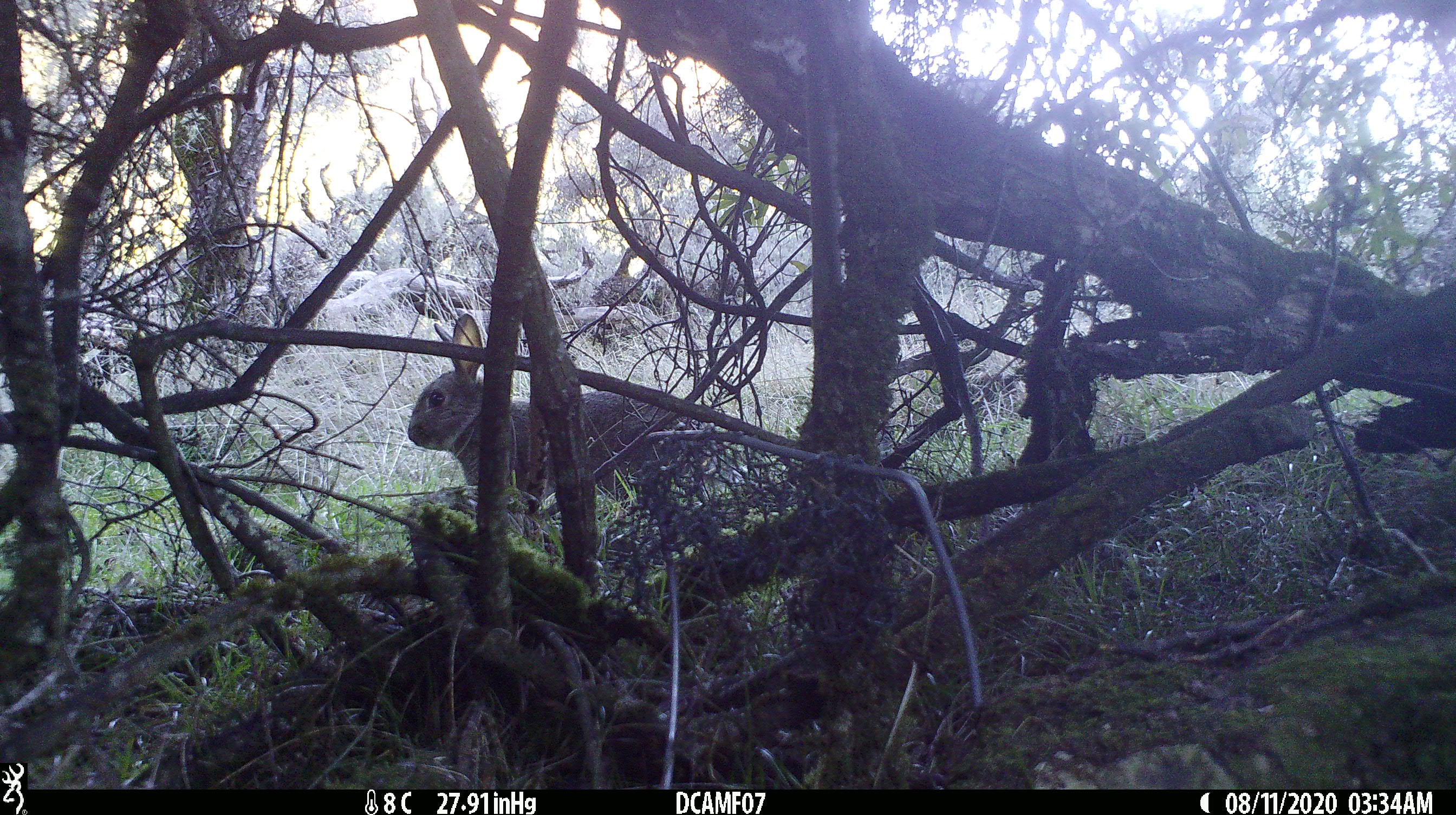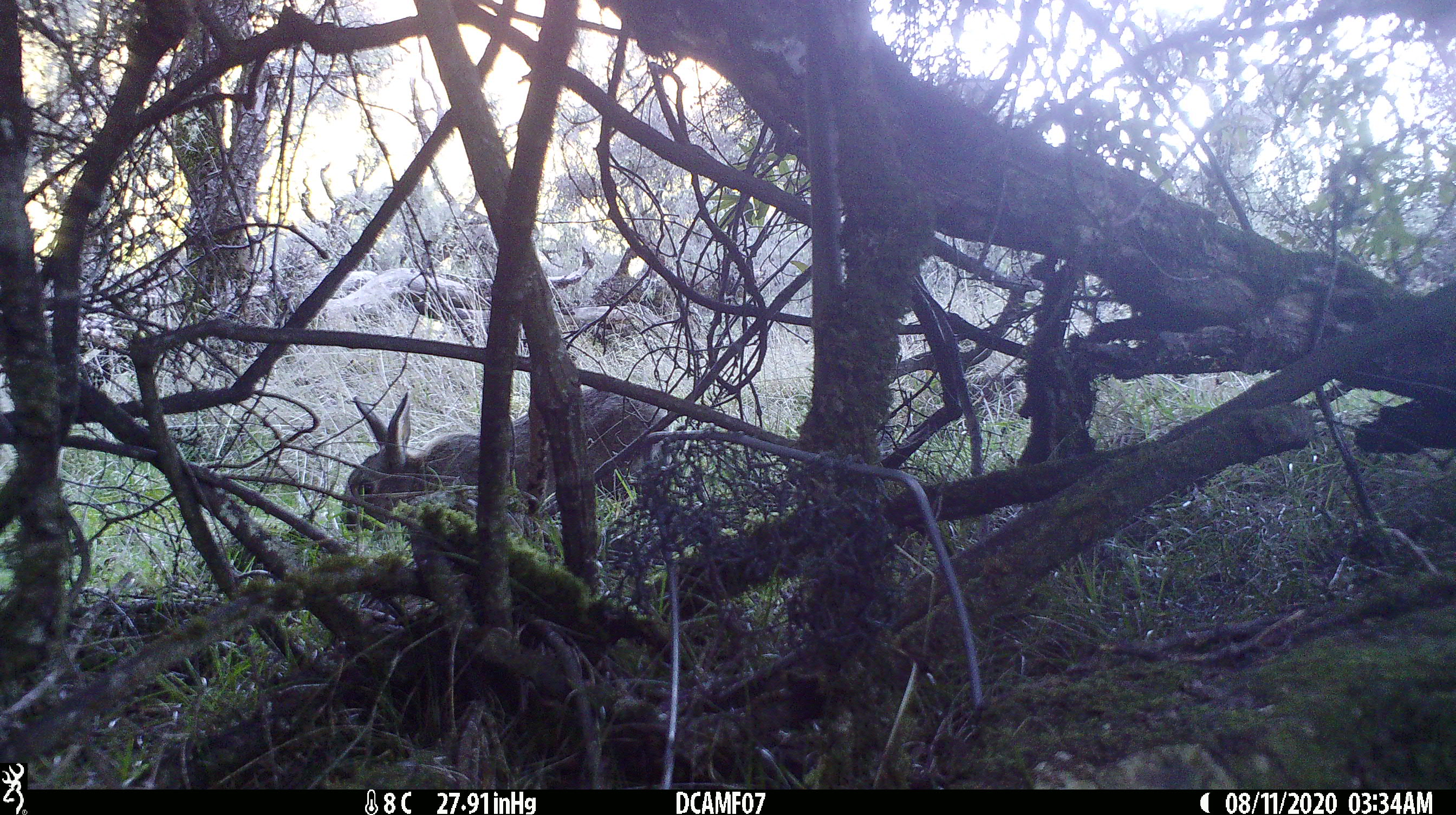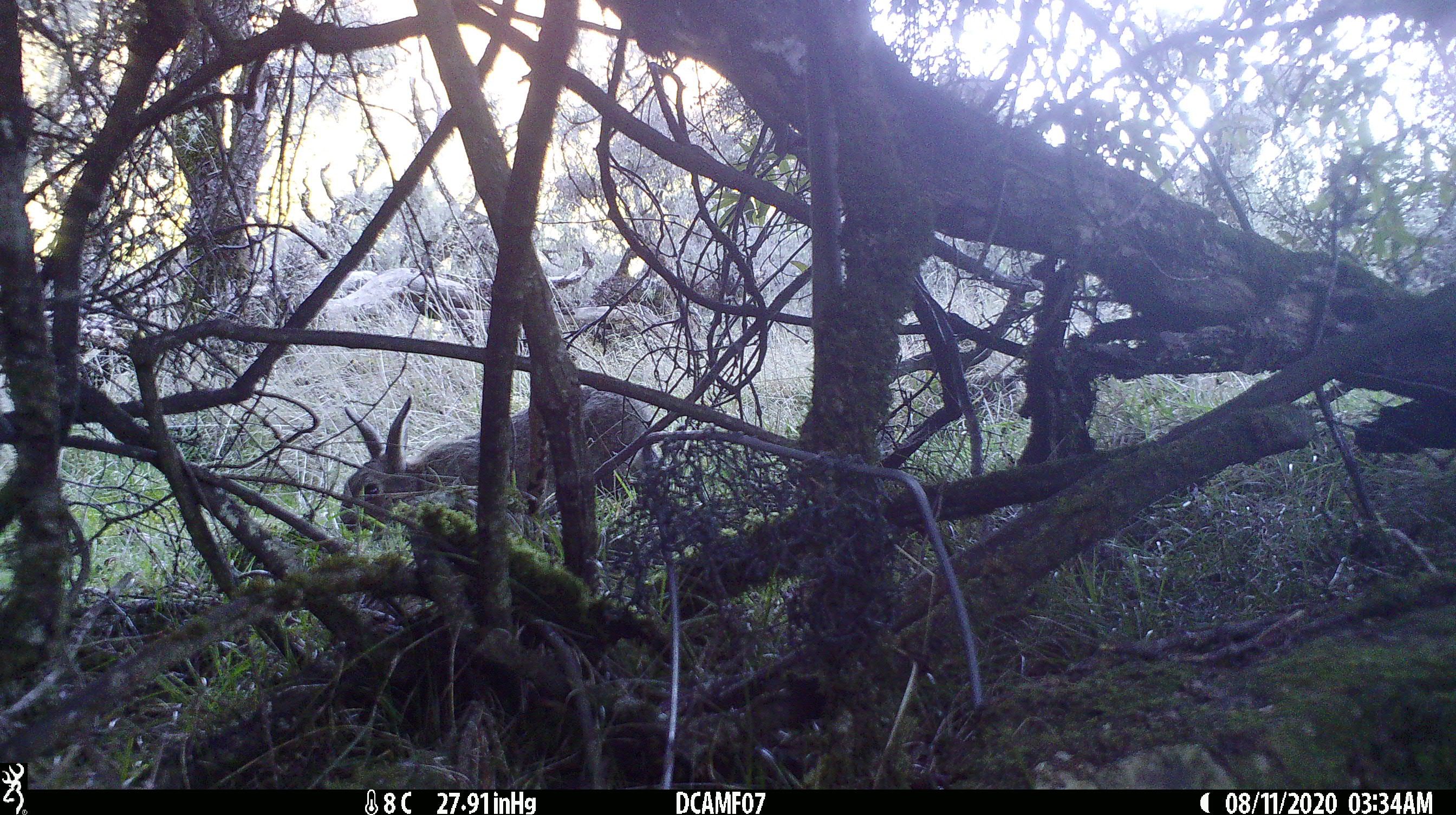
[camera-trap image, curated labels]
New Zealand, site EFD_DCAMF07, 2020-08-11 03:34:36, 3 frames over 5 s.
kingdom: Animalia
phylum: Chordata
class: Mammalia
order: Lagomorpha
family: Leporidae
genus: Oryctolagus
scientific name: Oryctolagus cuniculus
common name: european rabbit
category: rabbit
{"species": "rabbit (european rabbit) (Oryctolagus cuniculus)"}